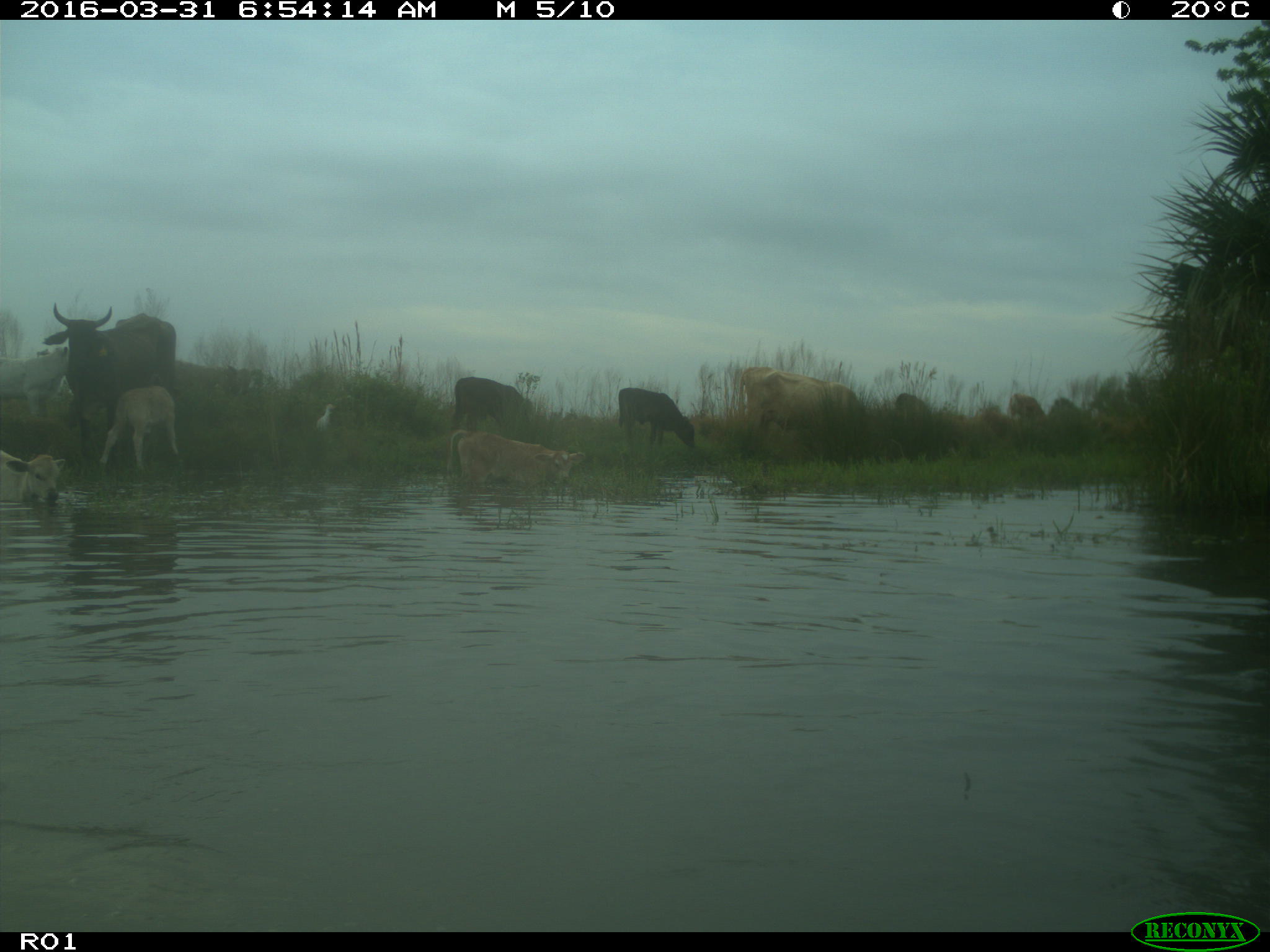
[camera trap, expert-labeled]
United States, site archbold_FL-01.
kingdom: Animalia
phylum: Chordata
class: Mammalia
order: Artiodactyla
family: Bovidae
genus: Bos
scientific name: Bos taurus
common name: domestic cow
Bos taurus (domestic cow).